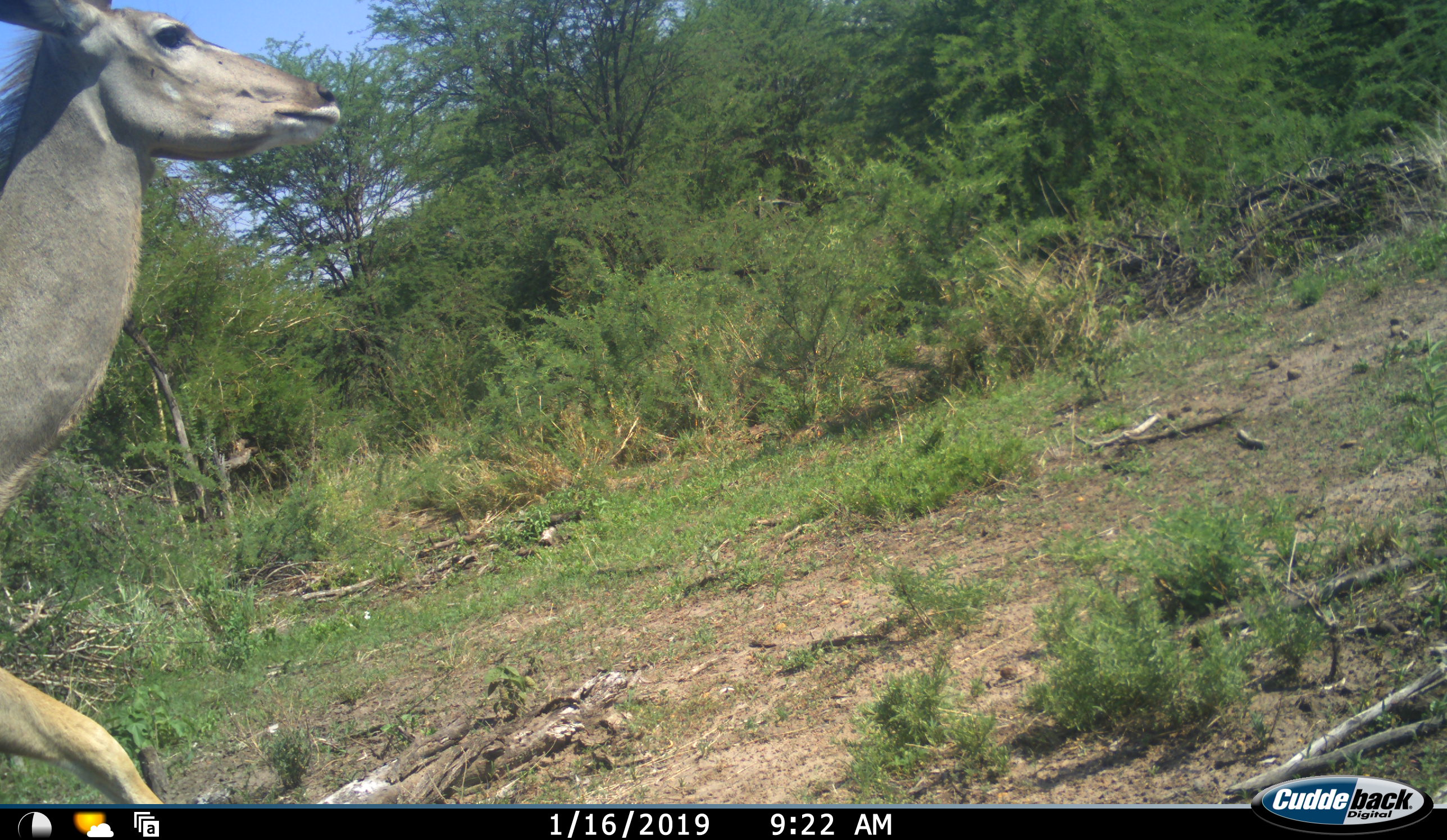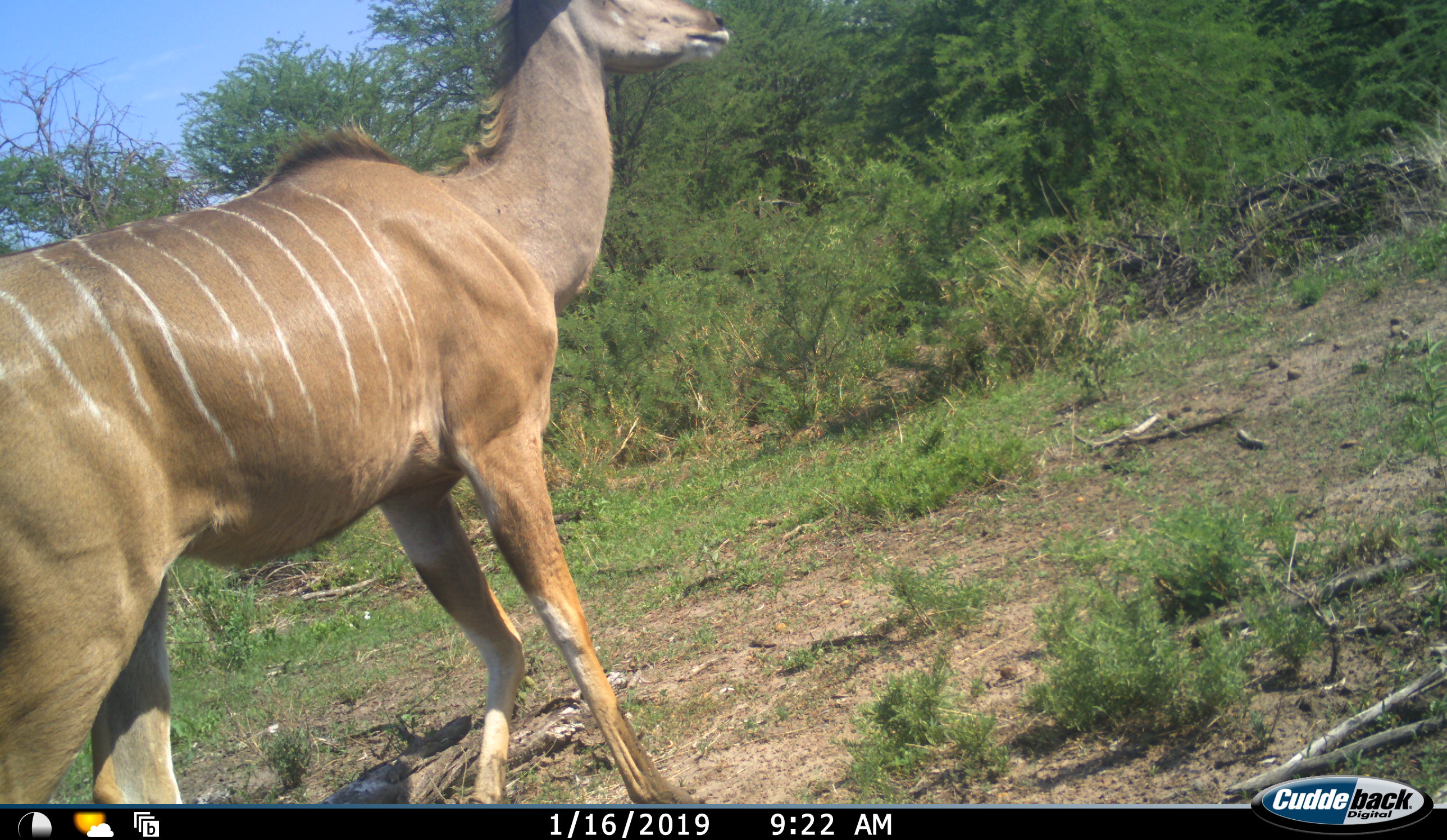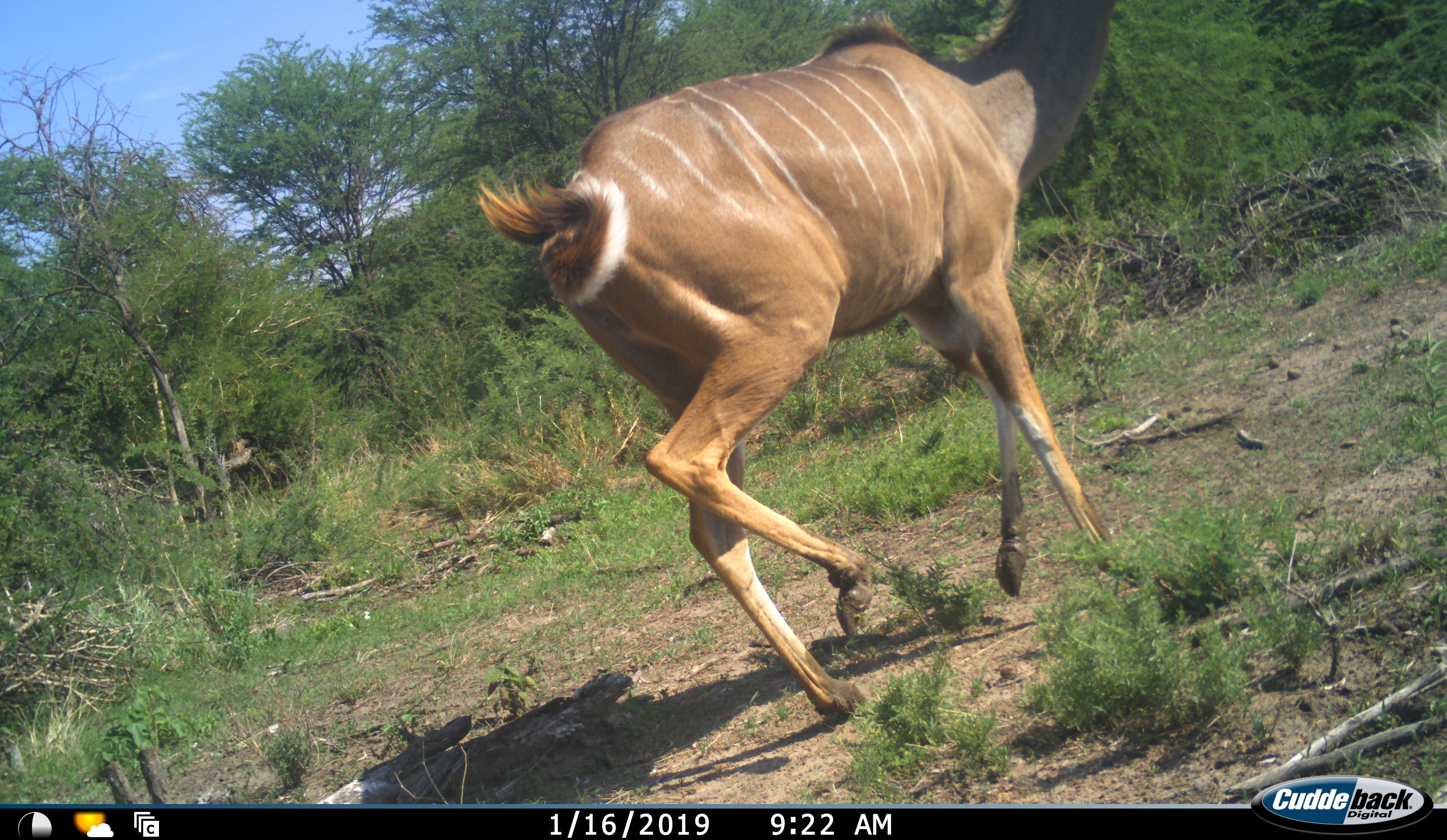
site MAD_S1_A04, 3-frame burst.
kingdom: Animalia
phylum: Chordata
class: Mammalia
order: Artiodactyla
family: Bovidae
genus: Tragelaphus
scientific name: Tragelaphus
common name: kudu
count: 1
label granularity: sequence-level